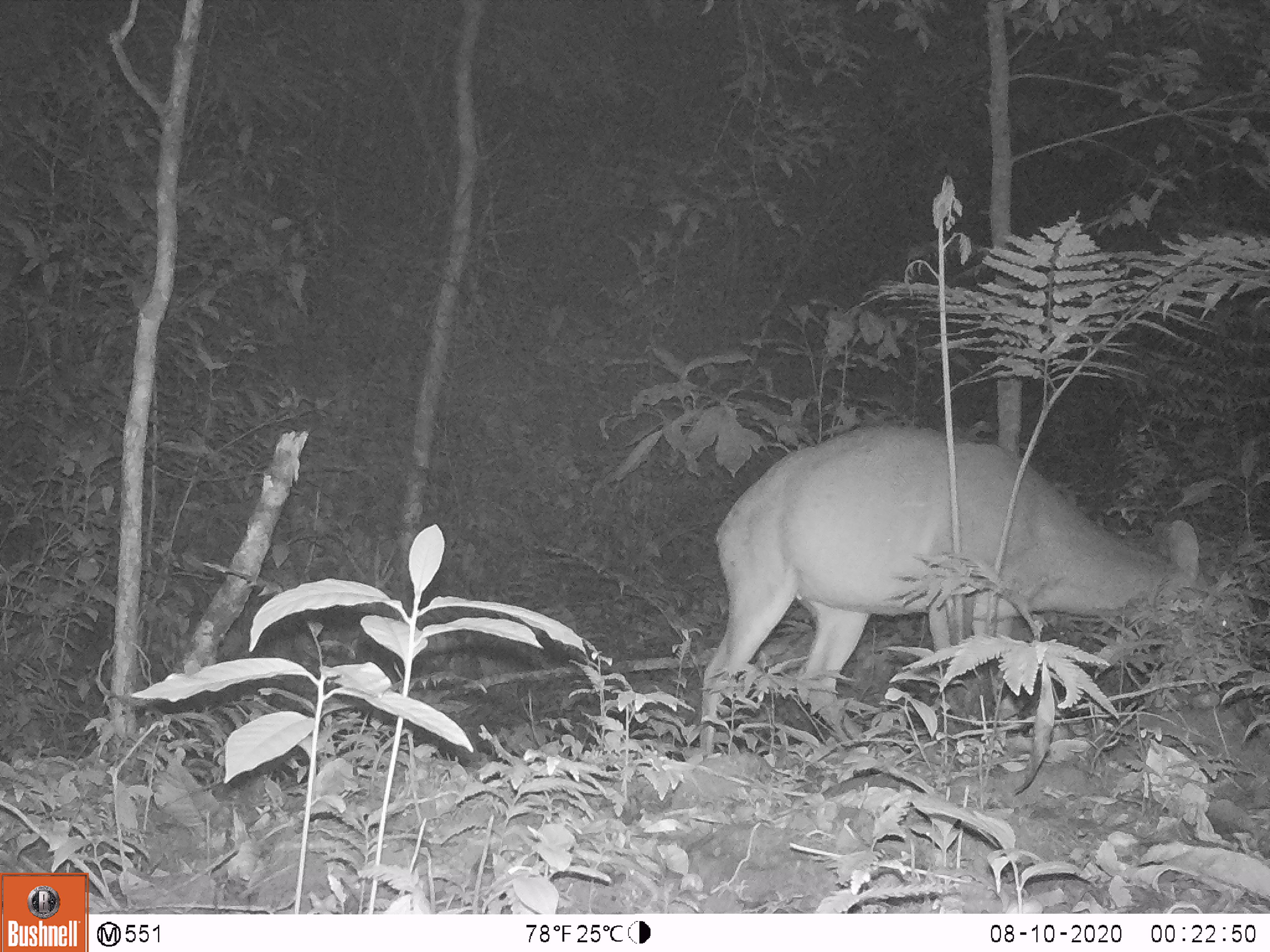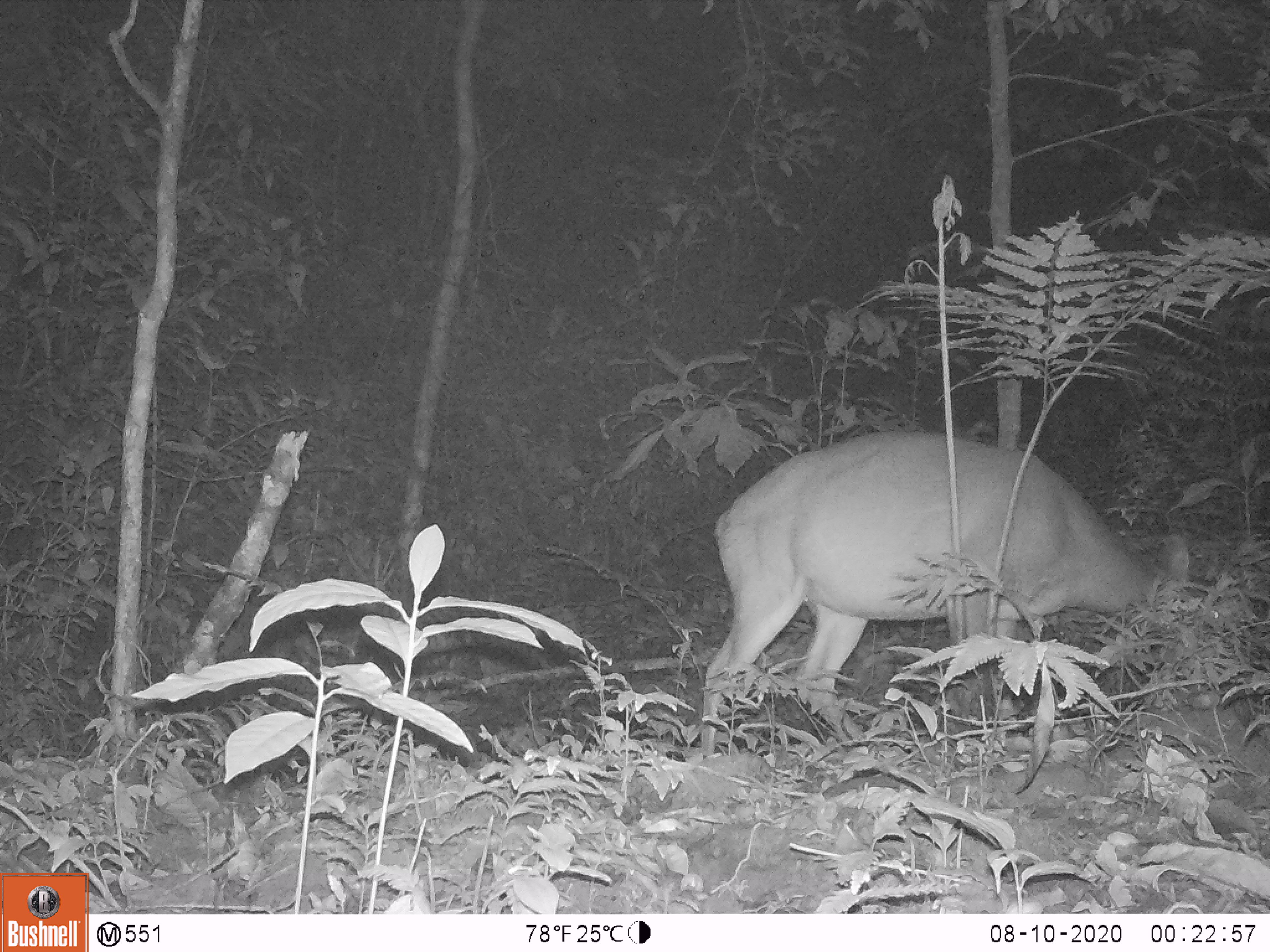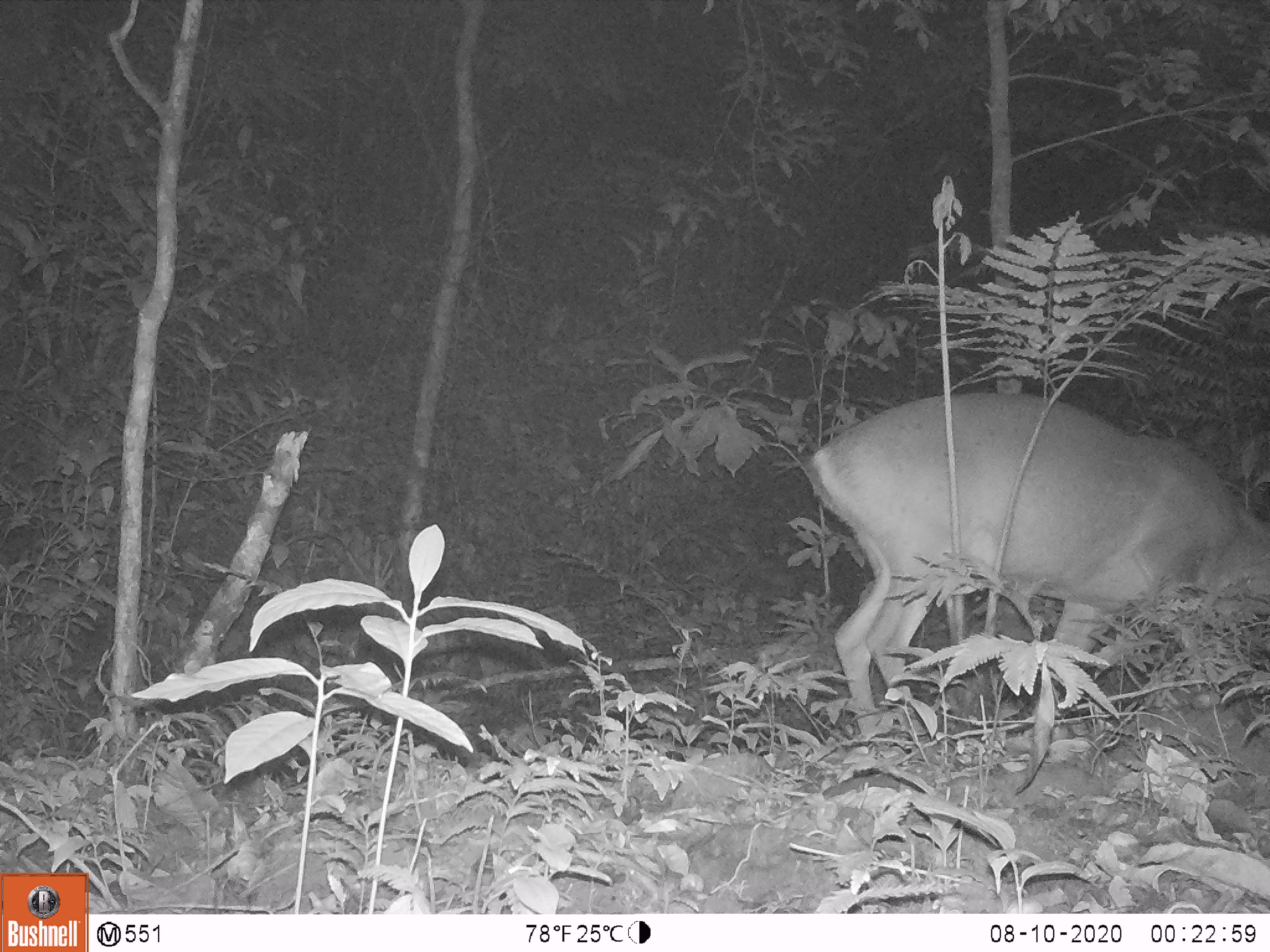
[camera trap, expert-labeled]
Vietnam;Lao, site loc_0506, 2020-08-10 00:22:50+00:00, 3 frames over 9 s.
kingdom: Animalia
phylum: Chordata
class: Mammalia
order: Artiodactyla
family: Cervidae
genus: Muntiacus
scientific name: Muntiacus vuquangensis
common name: large-antlered muntjac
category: large antlered muntjac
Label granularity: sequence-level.